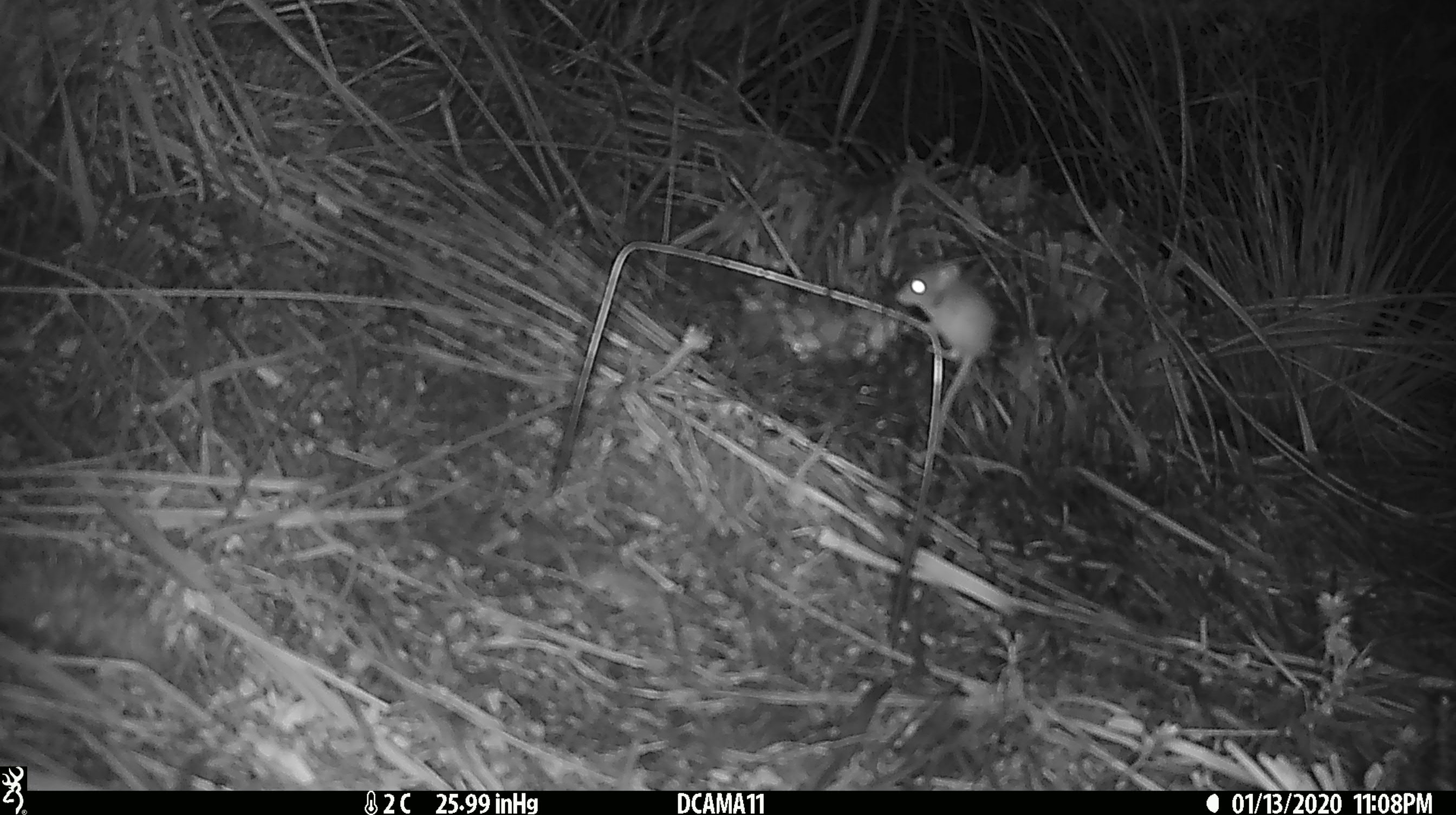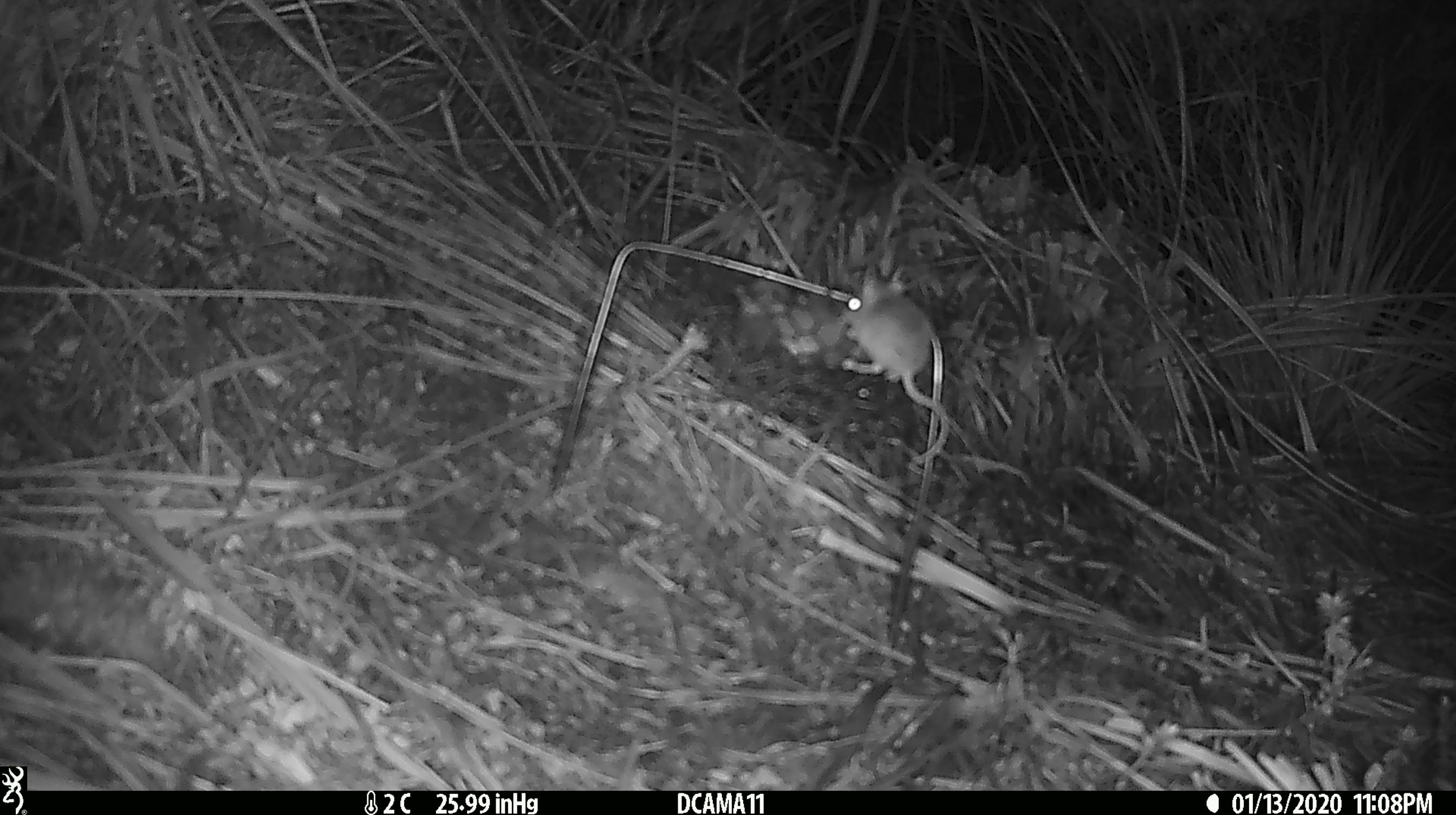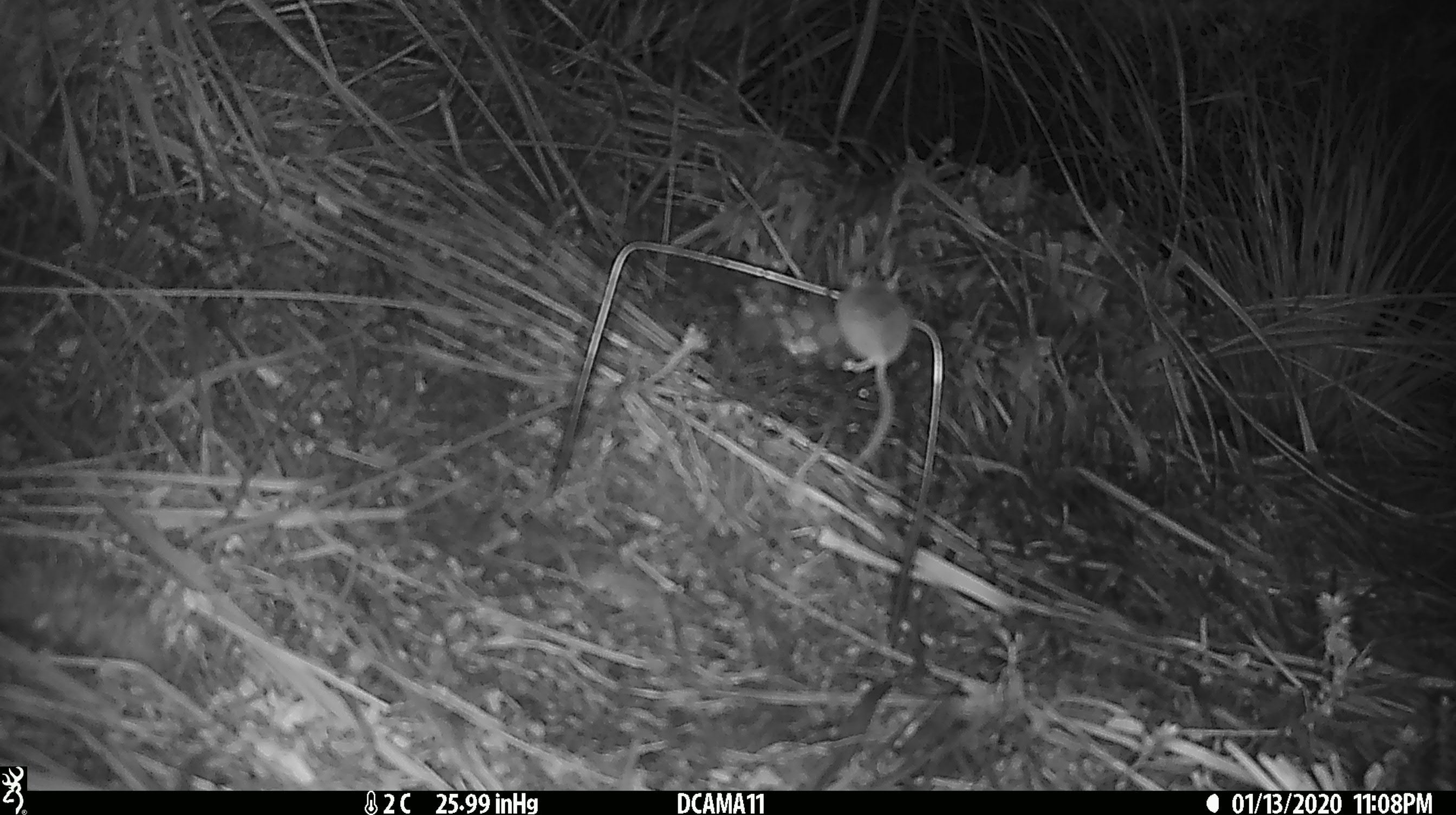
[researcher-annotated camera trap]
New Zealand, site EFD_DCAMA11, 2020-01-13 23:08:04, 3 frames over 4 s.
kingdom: Animalia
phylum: Chordata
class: Mammalia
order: Rodentia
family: Muridae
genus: Mus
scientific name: Mus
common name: mouse